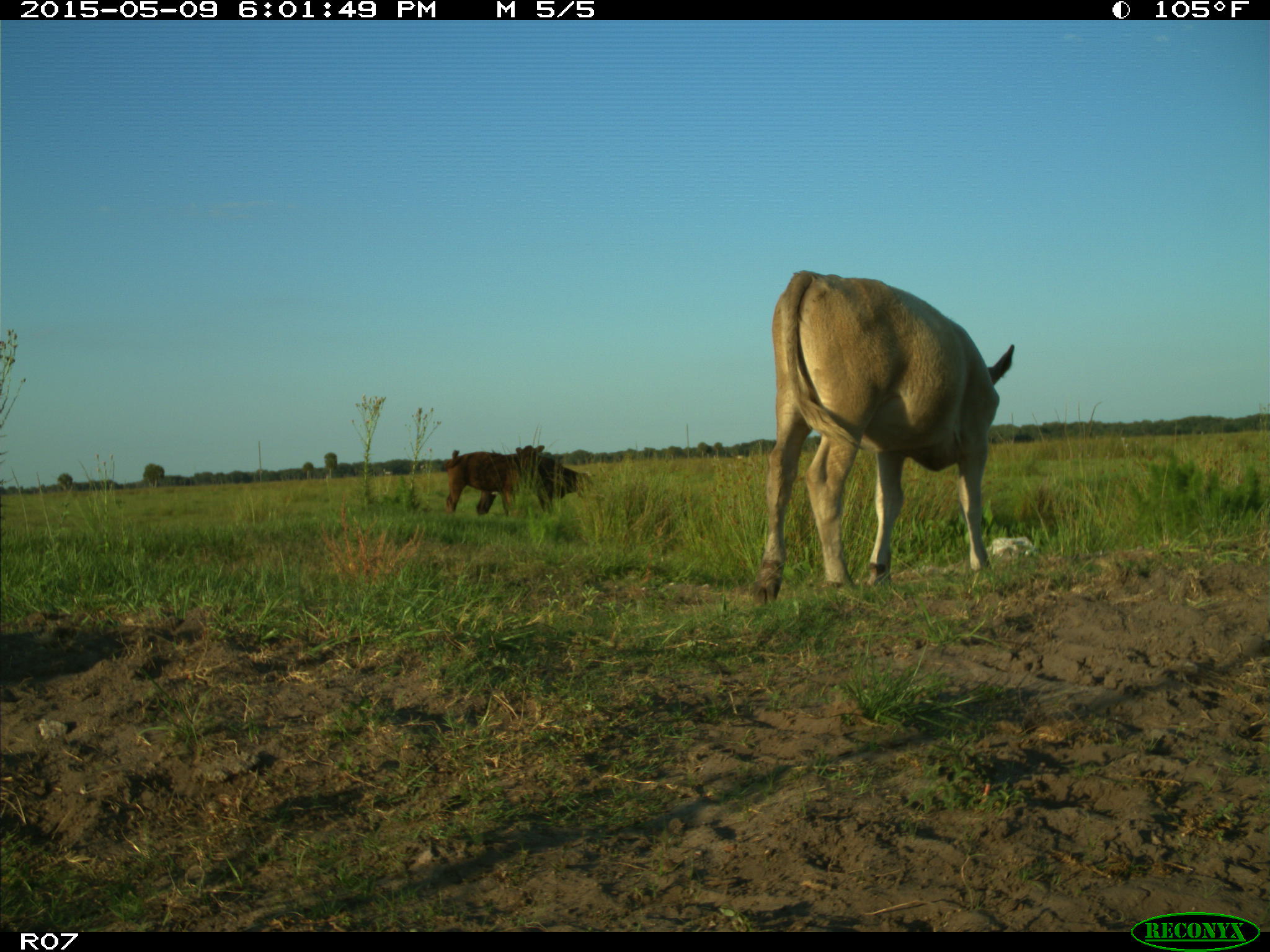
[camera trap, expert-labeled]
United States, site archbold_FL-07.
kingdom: Animalia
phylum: Chordata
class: Mammalia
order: Artiodactyla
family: Bovidae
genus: Bos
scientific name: Bos taurus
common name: domestic cow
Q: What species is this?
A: Bos taurus (domestic cow).